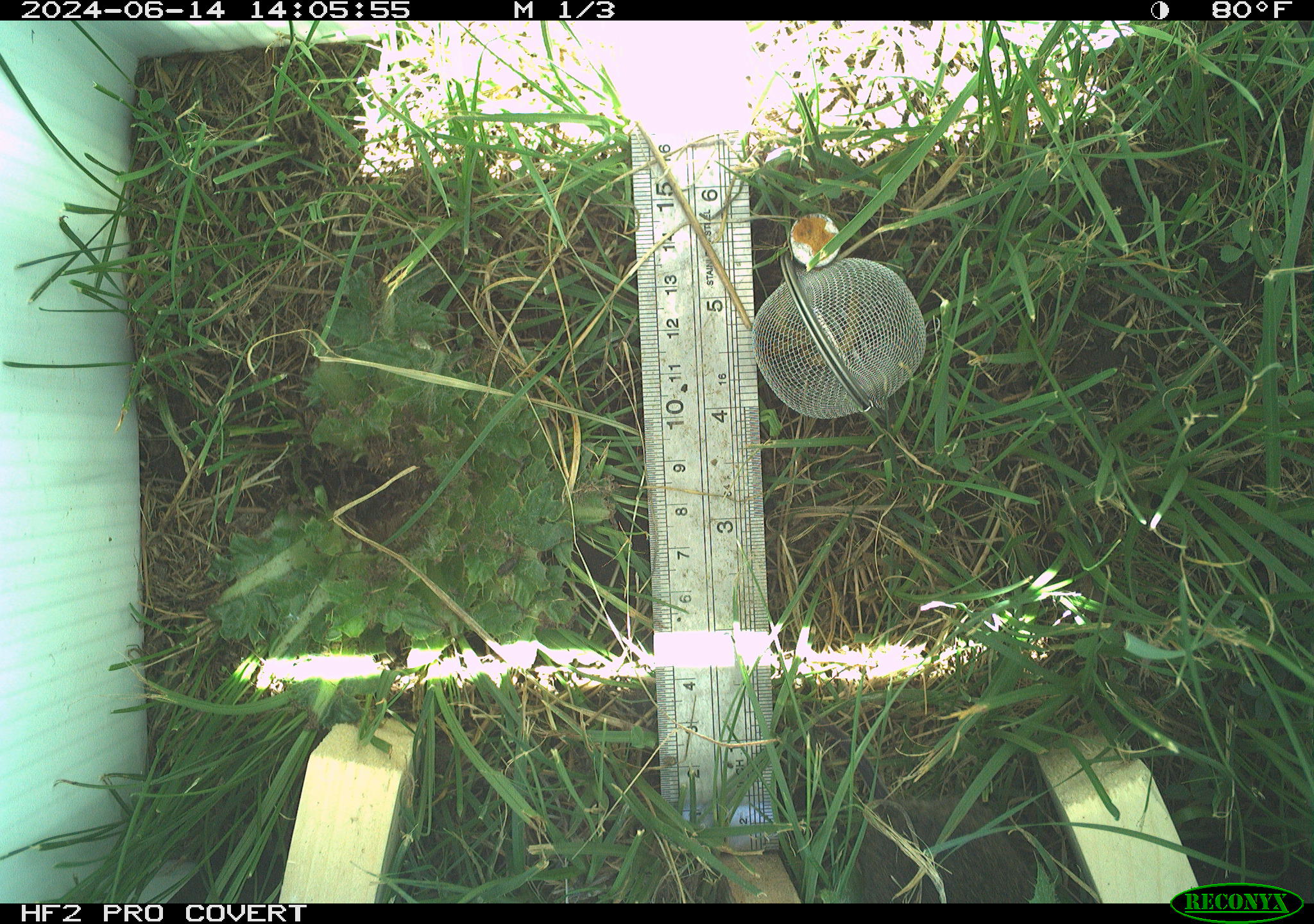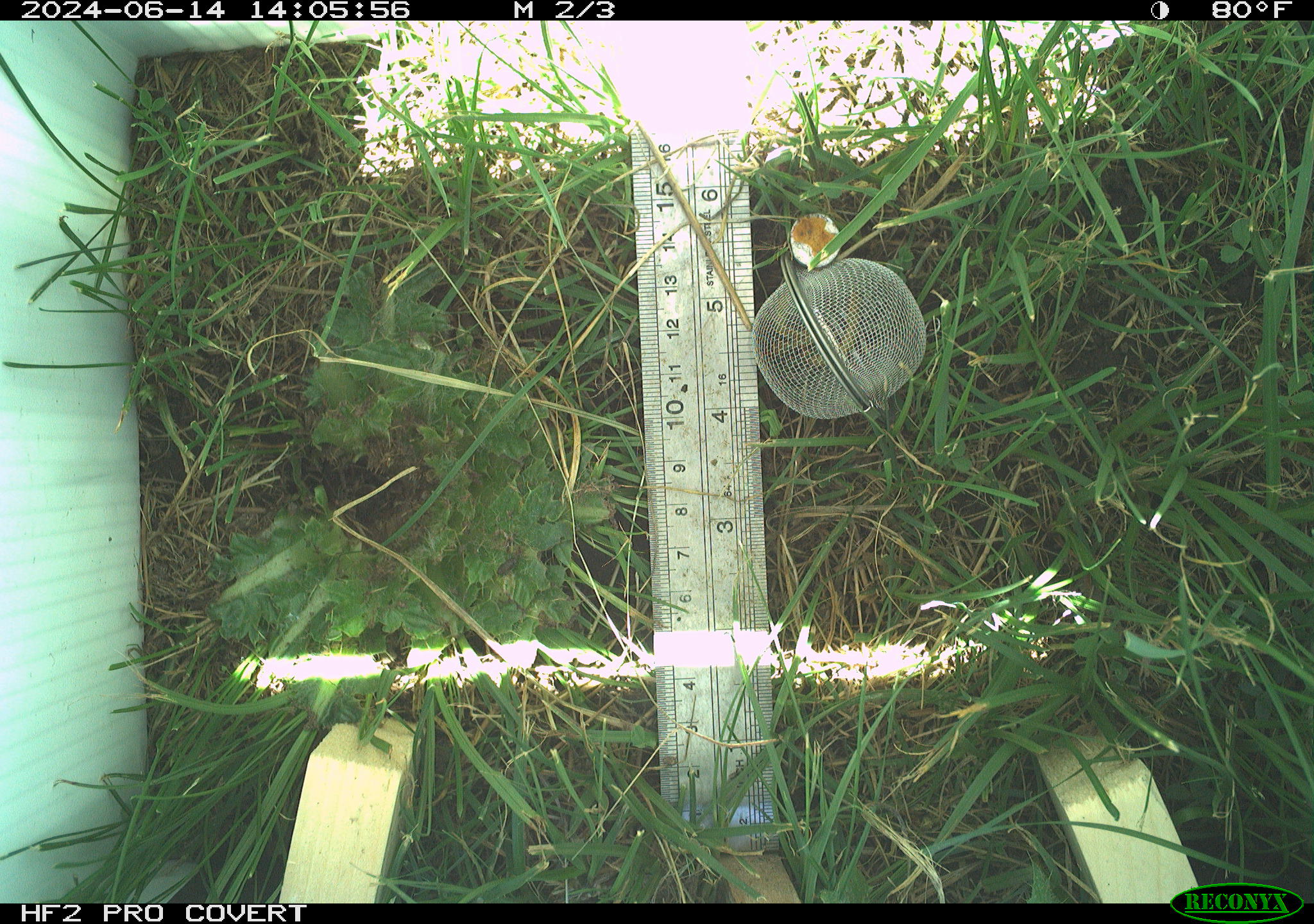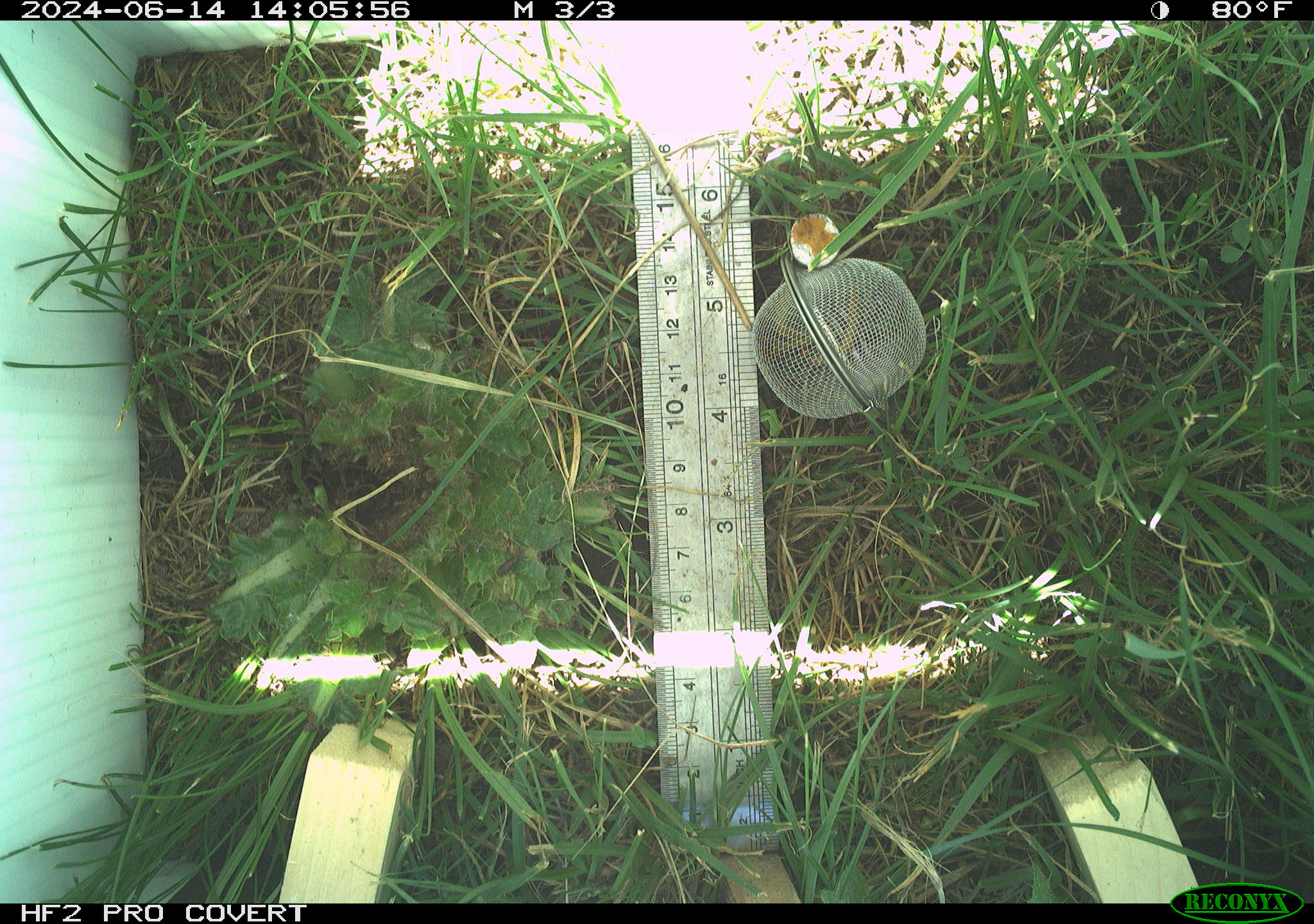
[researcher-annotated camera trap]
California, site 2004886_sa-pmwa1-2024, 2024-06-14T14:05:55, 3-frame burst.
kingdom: Animalia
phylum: Chordata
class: Mammalia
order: Rodentia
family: Sciuridae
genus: Urocitellus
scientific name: Urocitellus beldingi beldingi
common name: belding's ground squirrel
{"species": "belding's ground squirrel (Urocitellus beldingi beldingi)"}